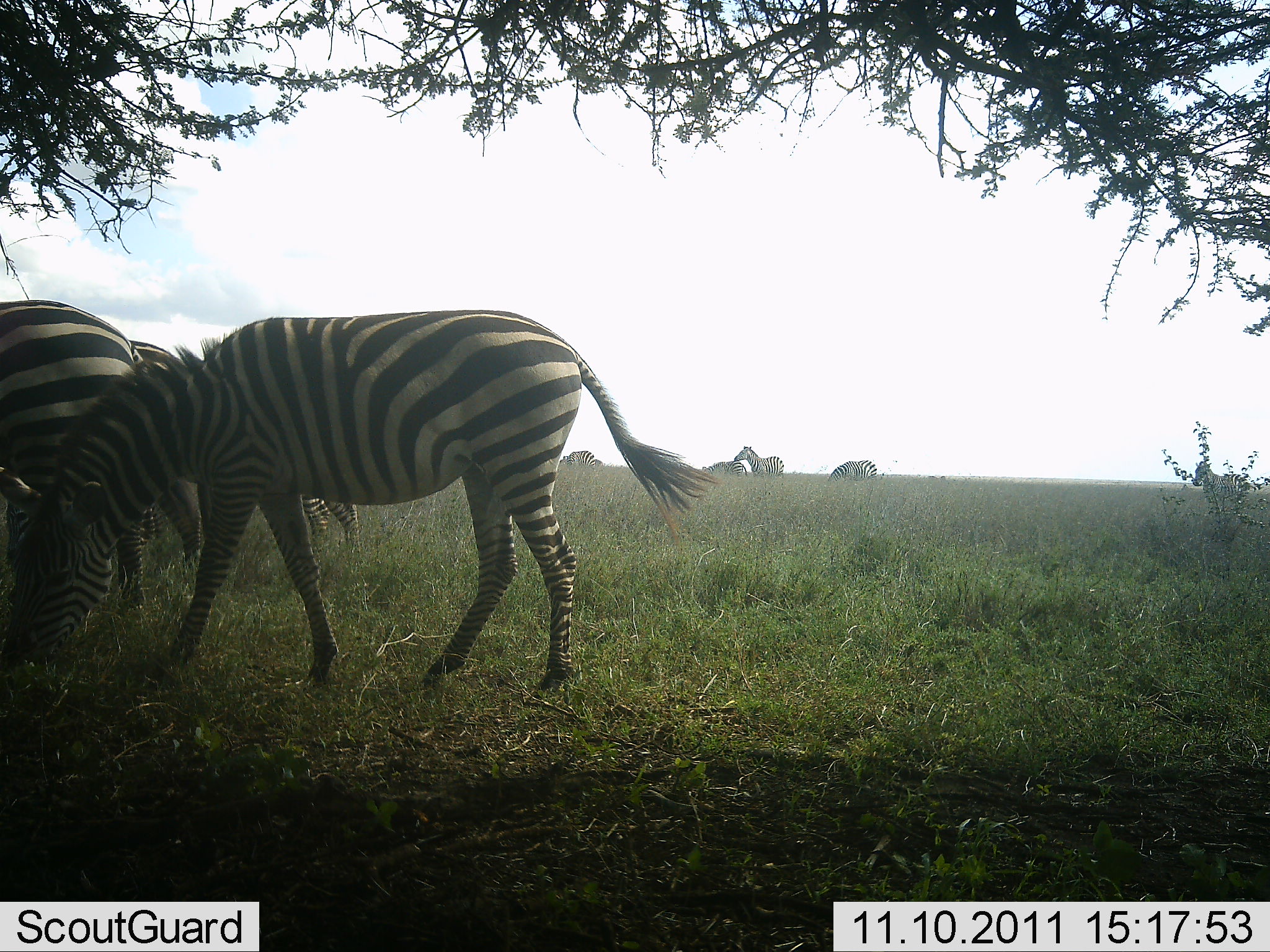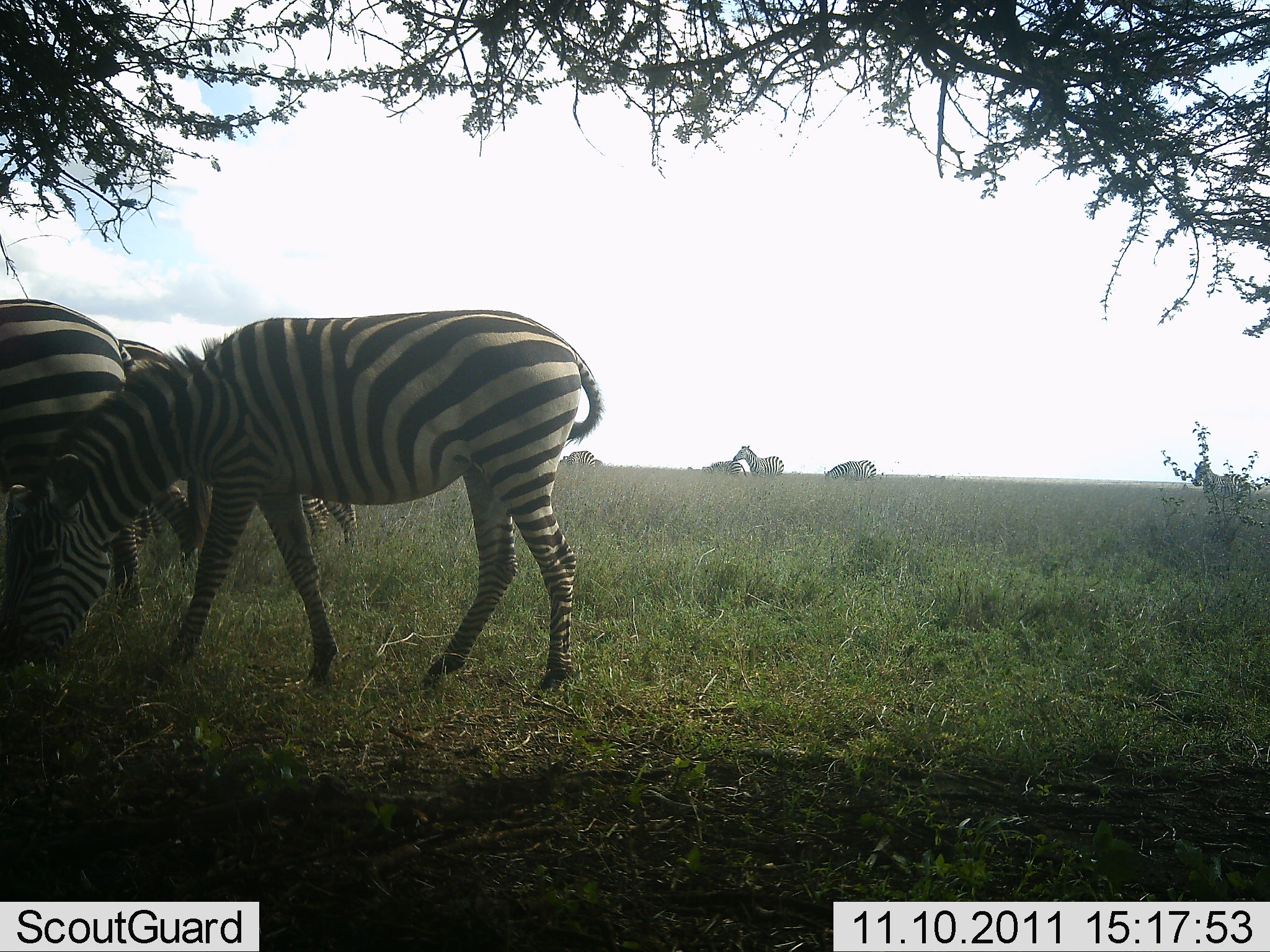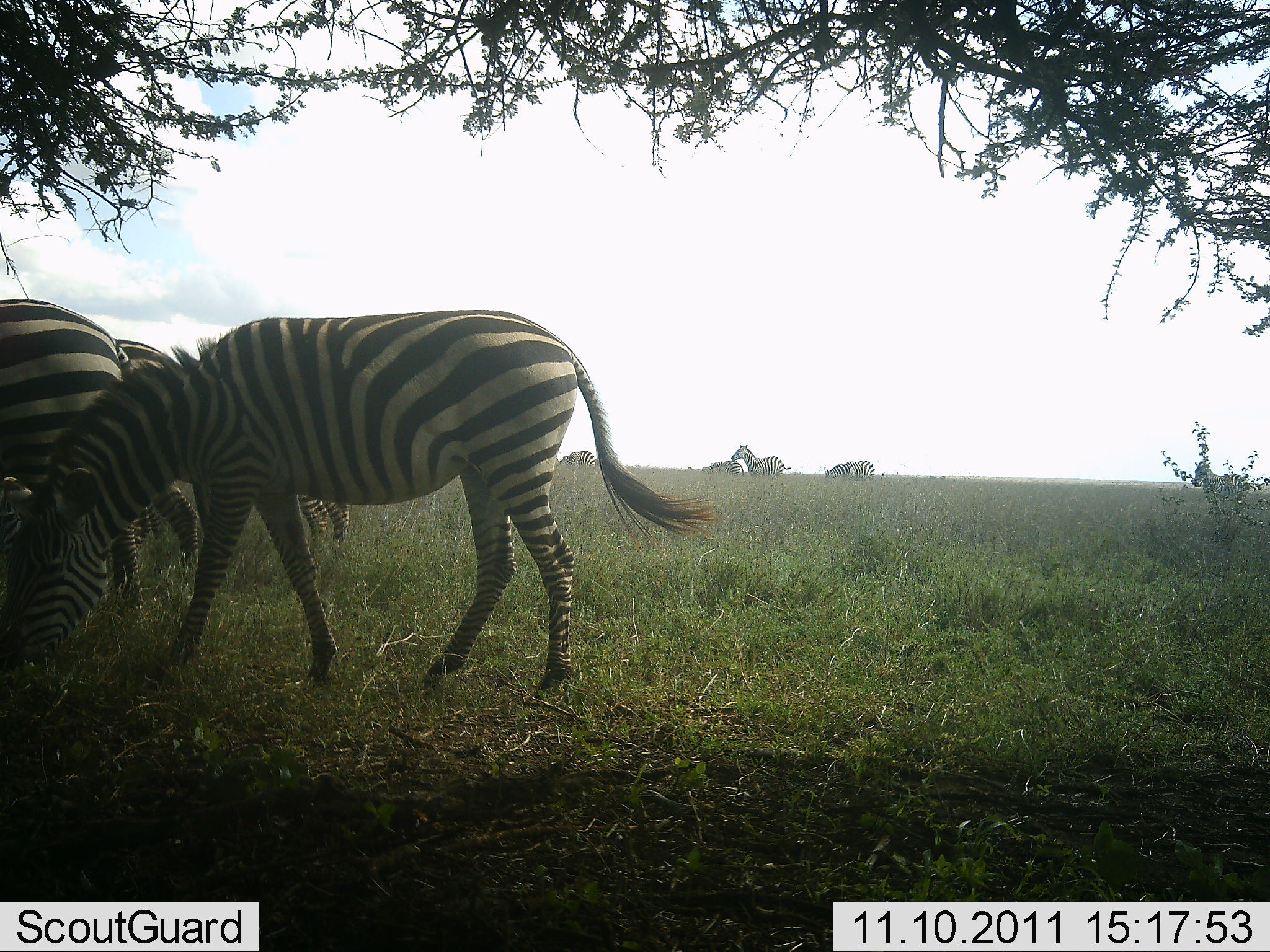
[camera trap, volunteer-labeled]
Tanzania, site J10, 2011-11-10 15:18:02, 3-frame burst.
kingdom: Animalia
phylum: Chordata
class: Mammalia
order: Perissodactyla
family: Equidae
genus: Equus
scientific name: Equus quagga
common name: plains zebra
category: zebra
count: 8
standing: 53%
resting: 12%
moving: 0%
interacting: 12%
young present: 0%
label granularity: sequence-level